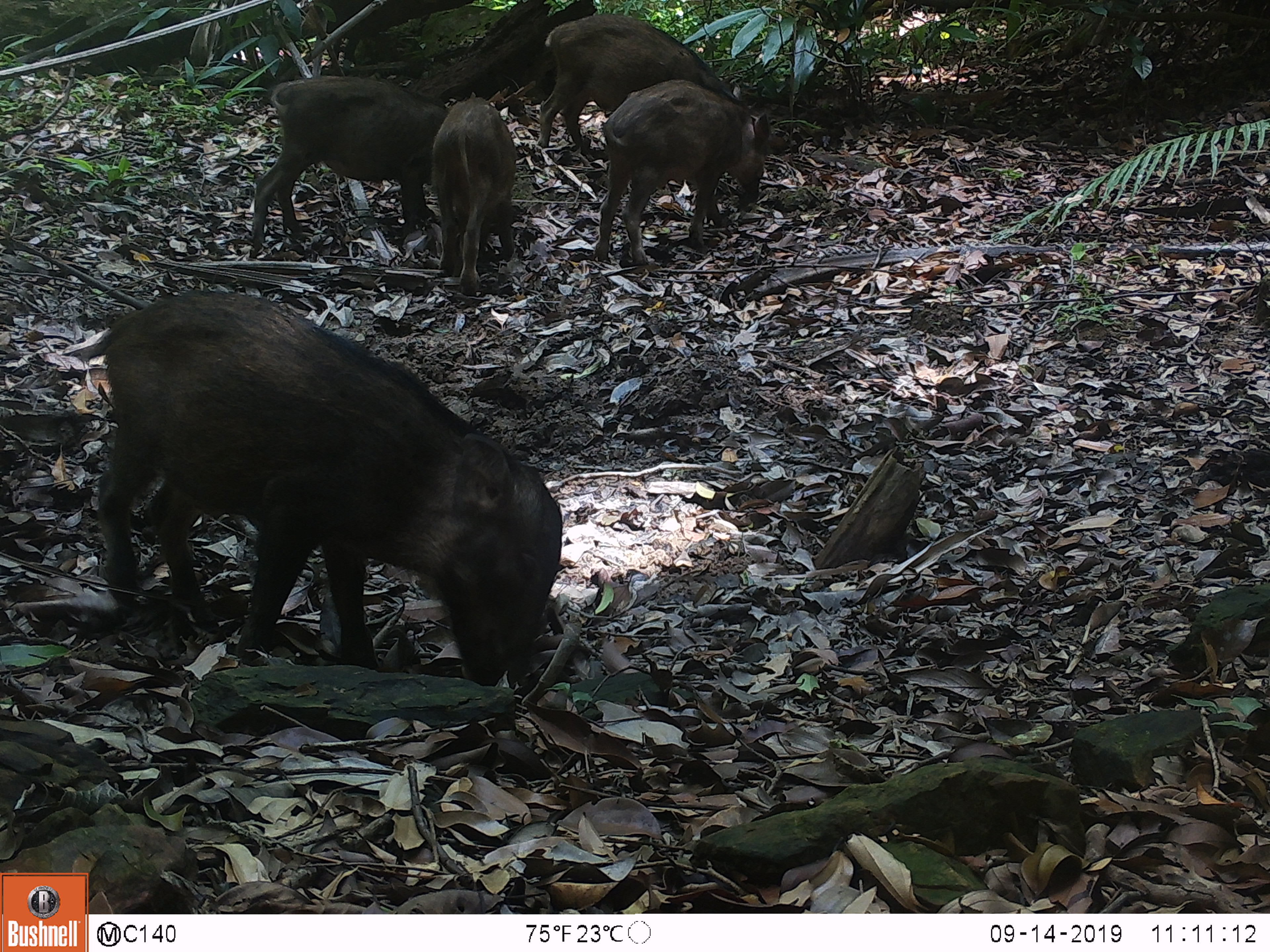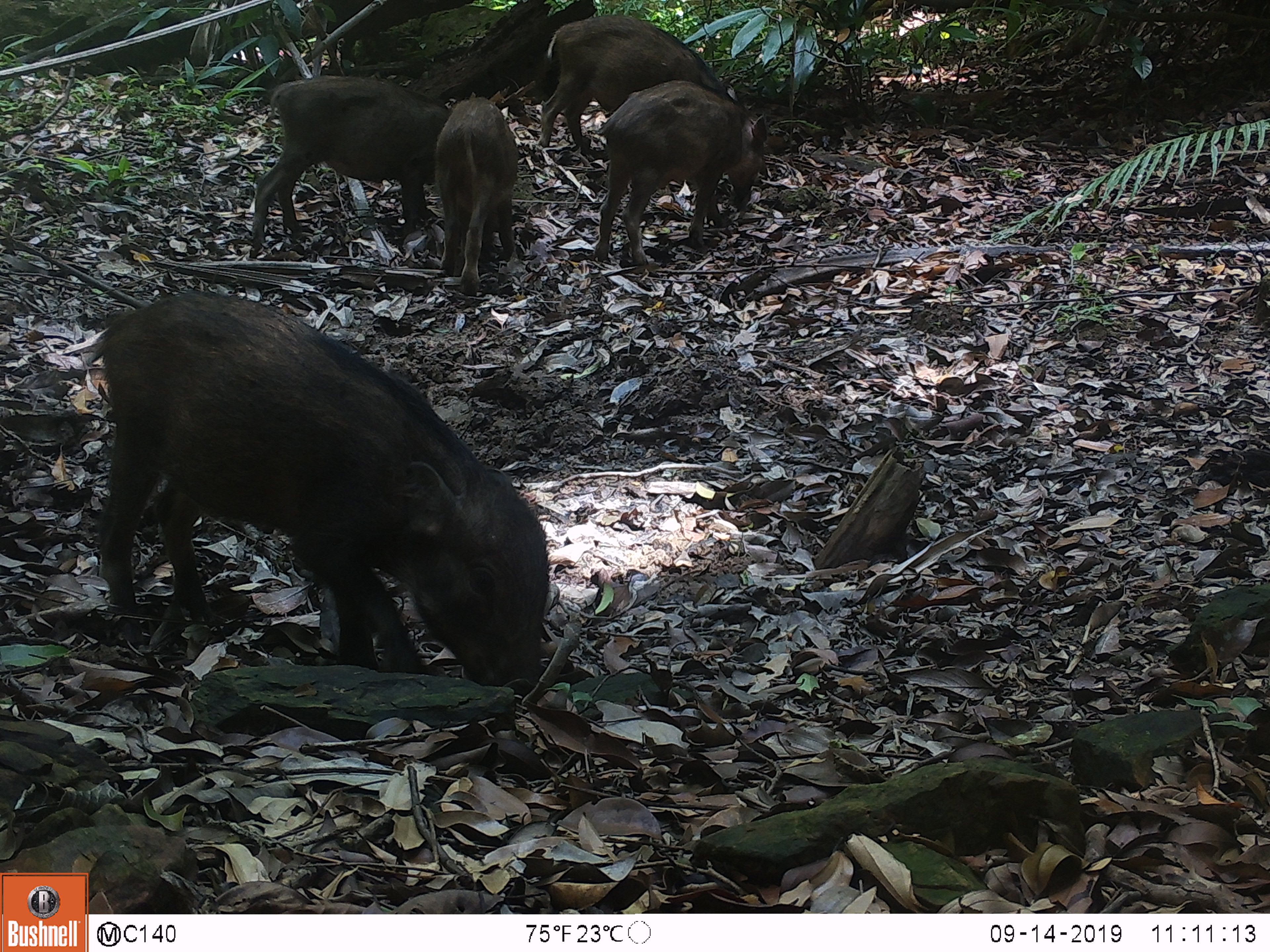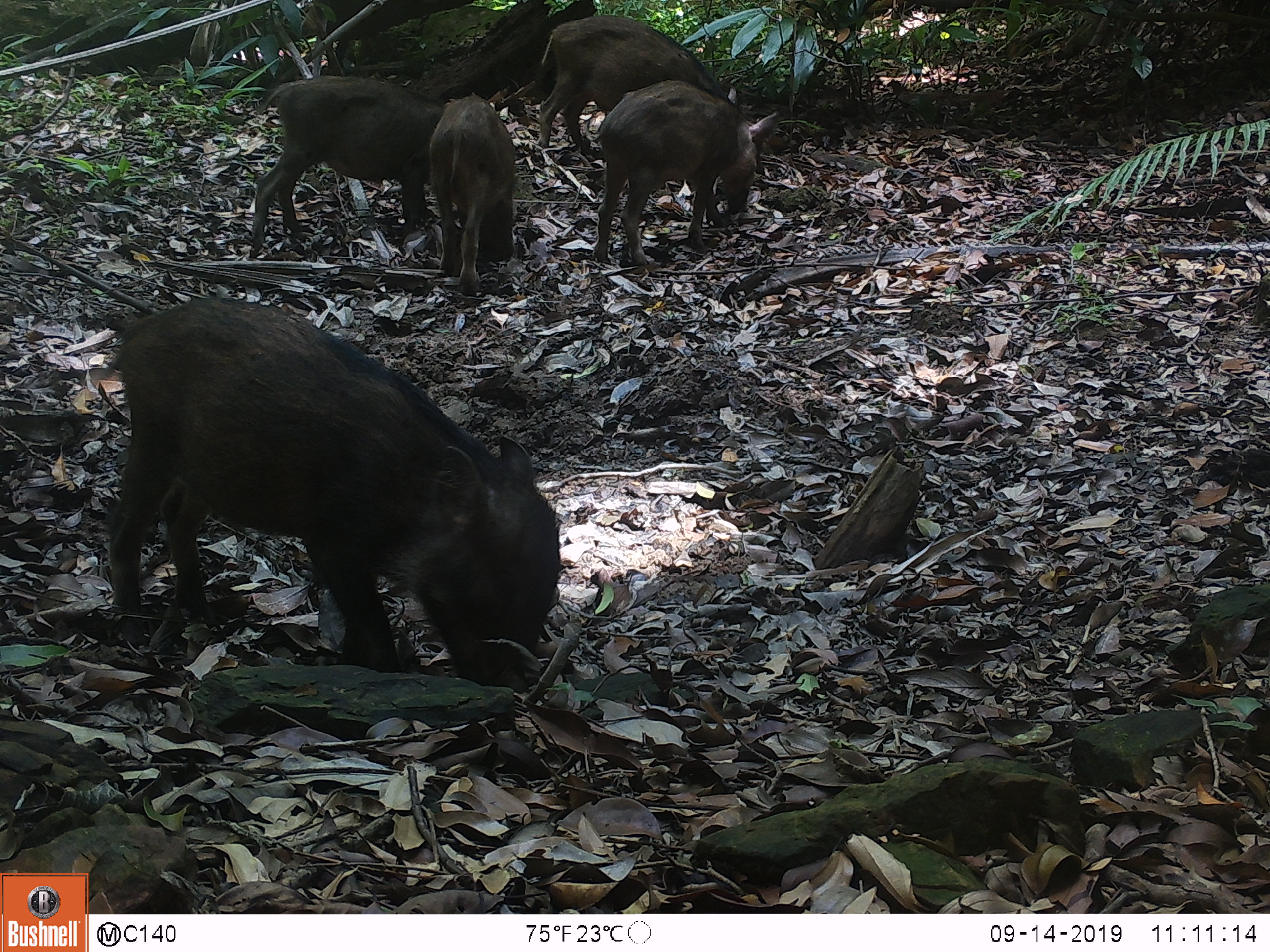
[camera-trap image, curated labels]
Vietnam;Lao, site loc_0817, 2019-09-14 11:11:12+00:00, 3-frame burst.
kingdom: Animalia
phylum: Chordata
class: Mammalia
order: Artiodactyla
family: Suidae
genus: Sus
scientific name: Sus scrofa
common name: eurasian wild pig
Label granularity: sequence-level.